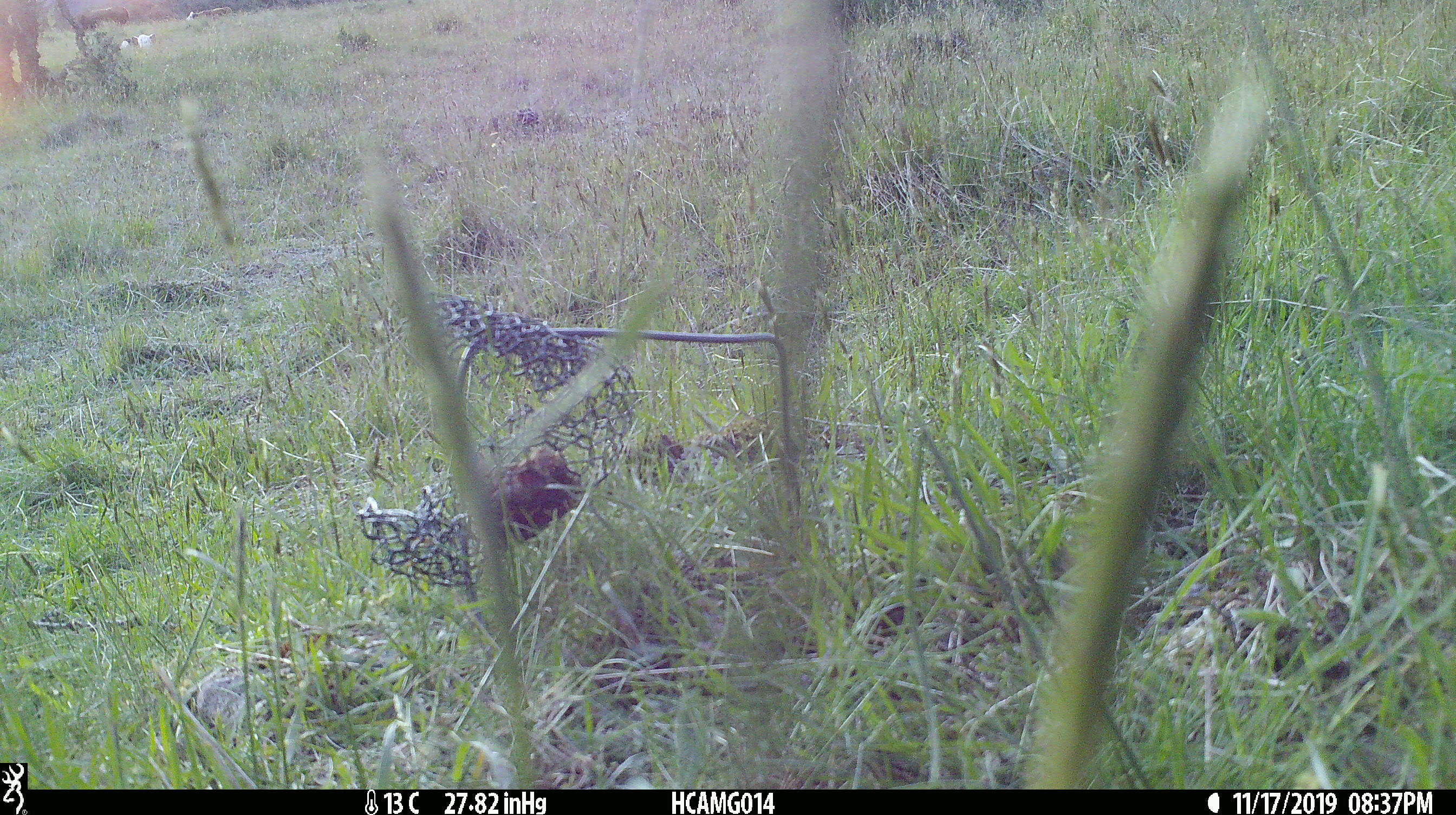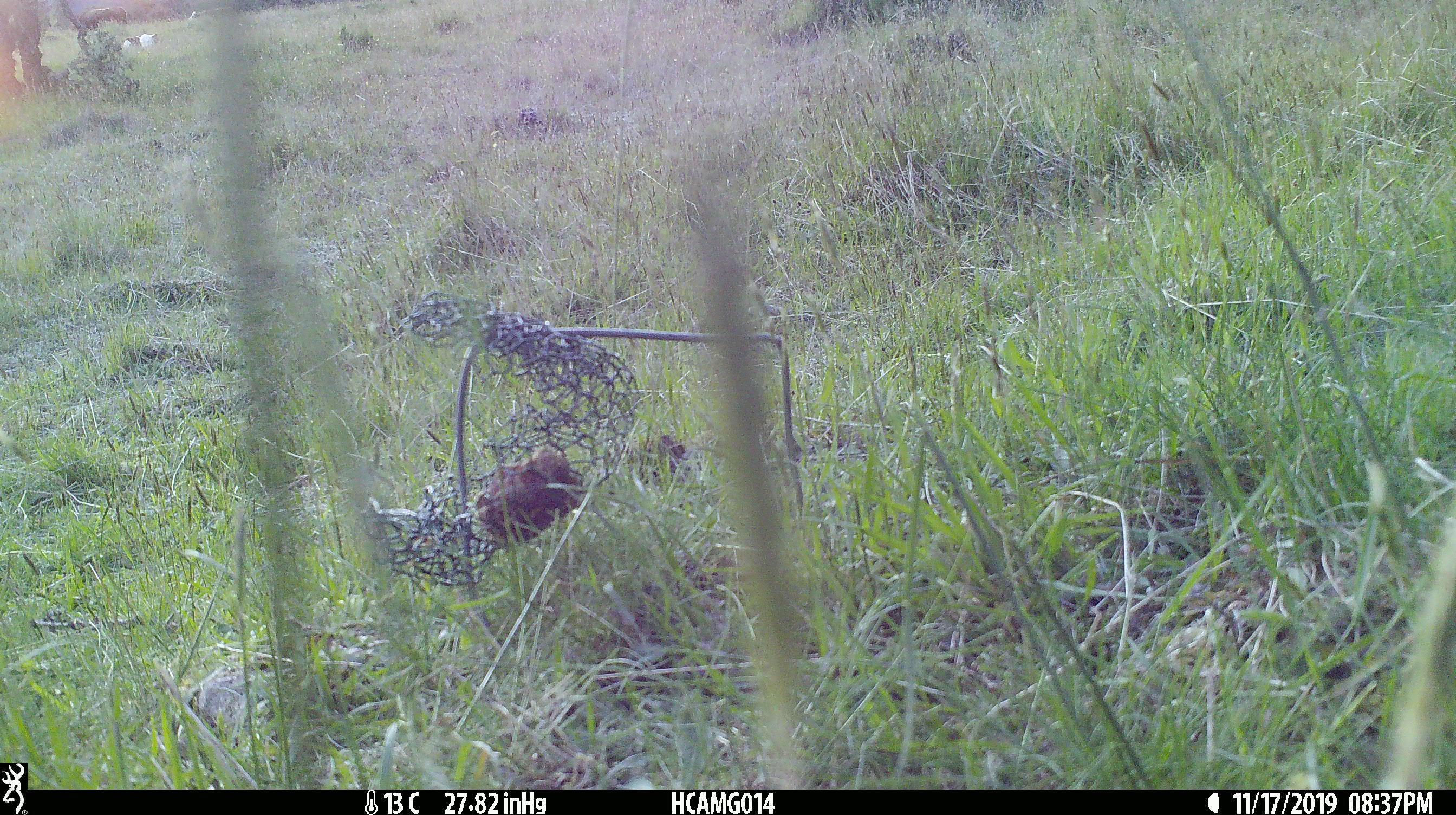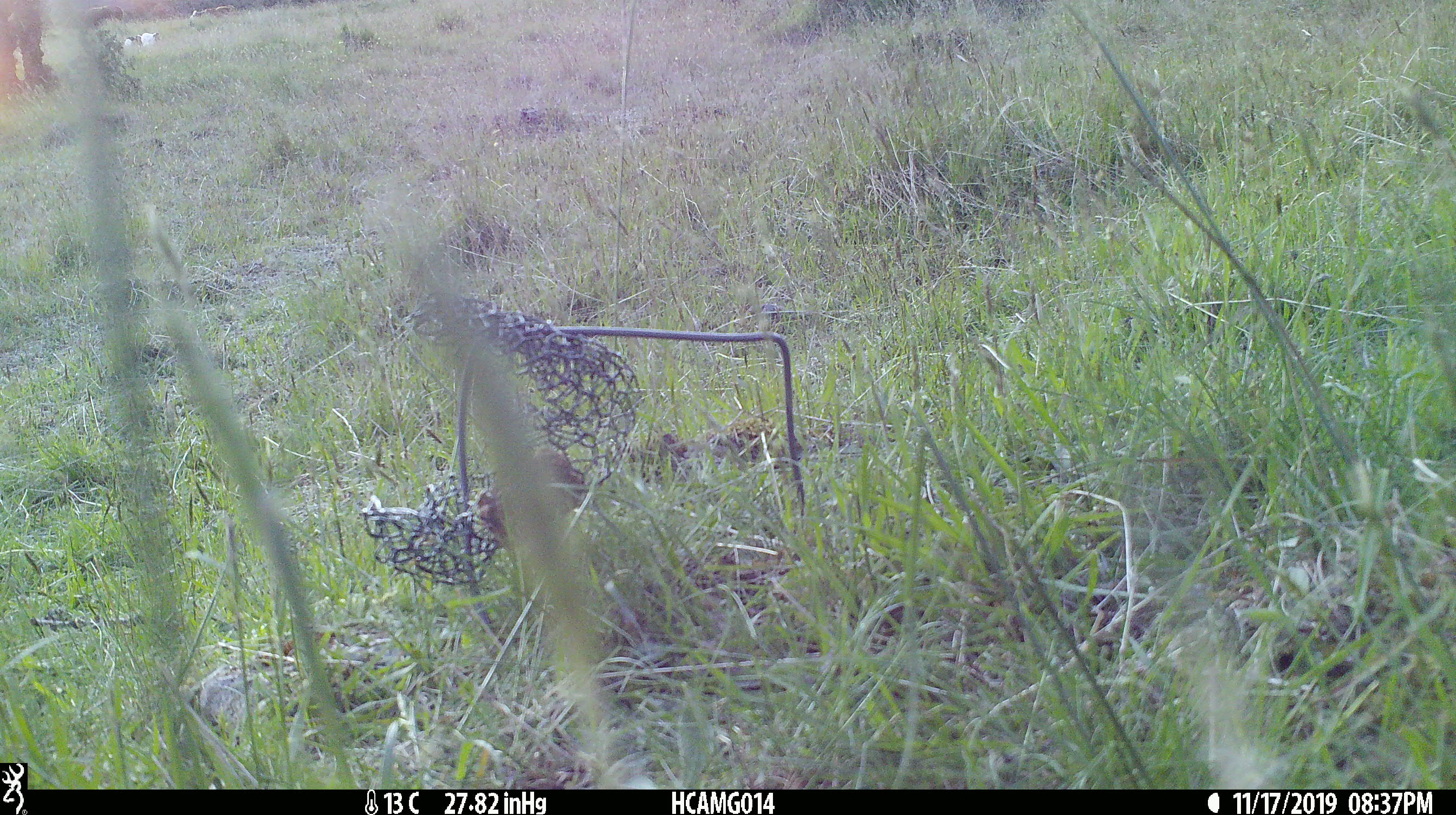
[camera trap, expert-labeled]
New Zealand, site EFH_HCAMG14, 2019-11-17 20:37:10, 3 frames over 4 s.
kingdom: Animalia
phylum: Chordata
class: Mammalia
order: Artiodactyla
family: Bovidae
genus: Bos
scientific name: Bos taurus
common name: domestic cow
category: cow